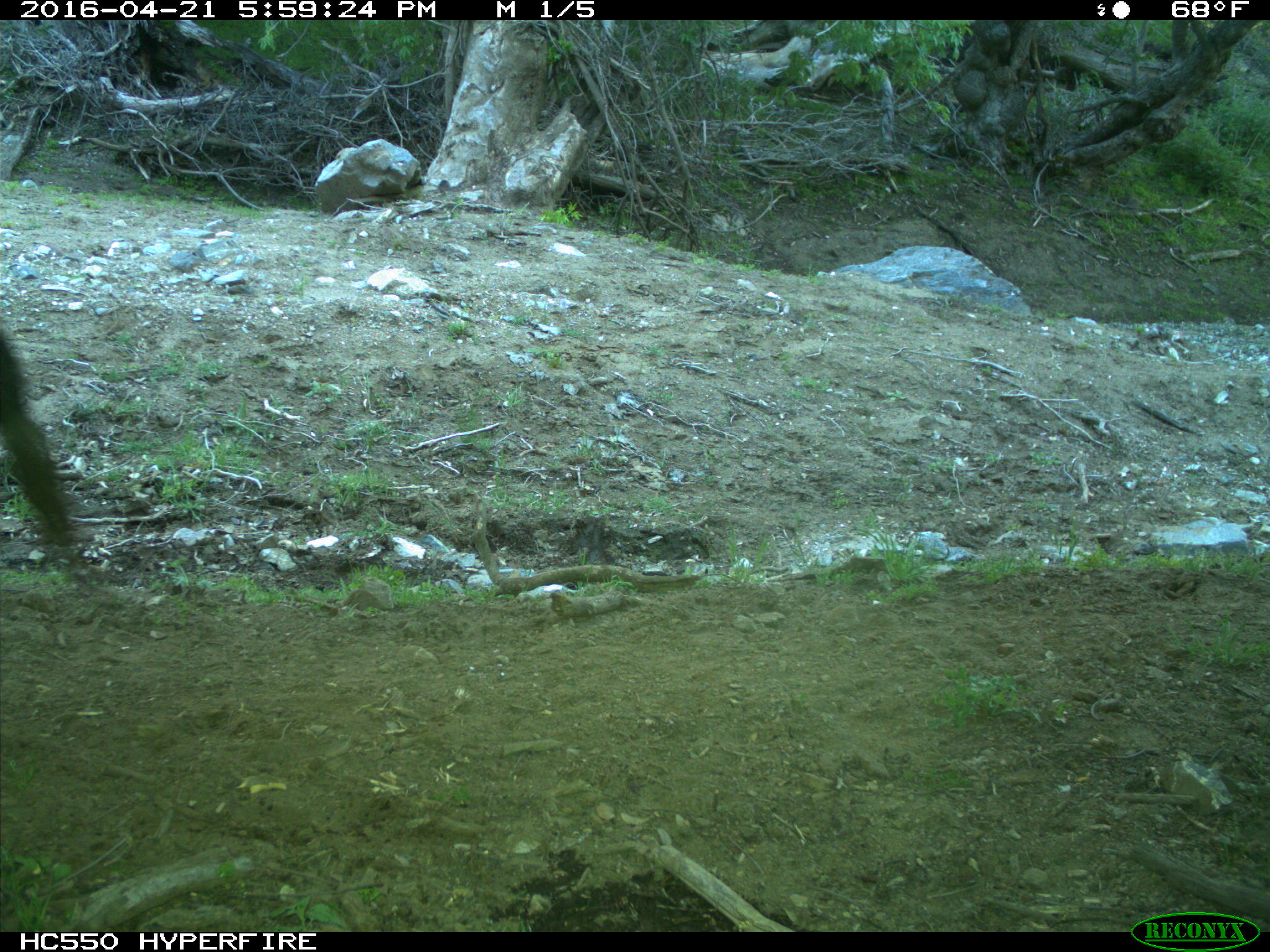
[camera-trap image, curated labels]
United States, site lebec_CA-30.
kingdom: Animalia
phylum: Chordata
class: Mammalia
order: Artiodactyla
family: Bovidae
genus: Bos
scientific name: Bos taurus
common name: domestic cow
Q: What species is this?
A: Bos taurus (domestic cow).